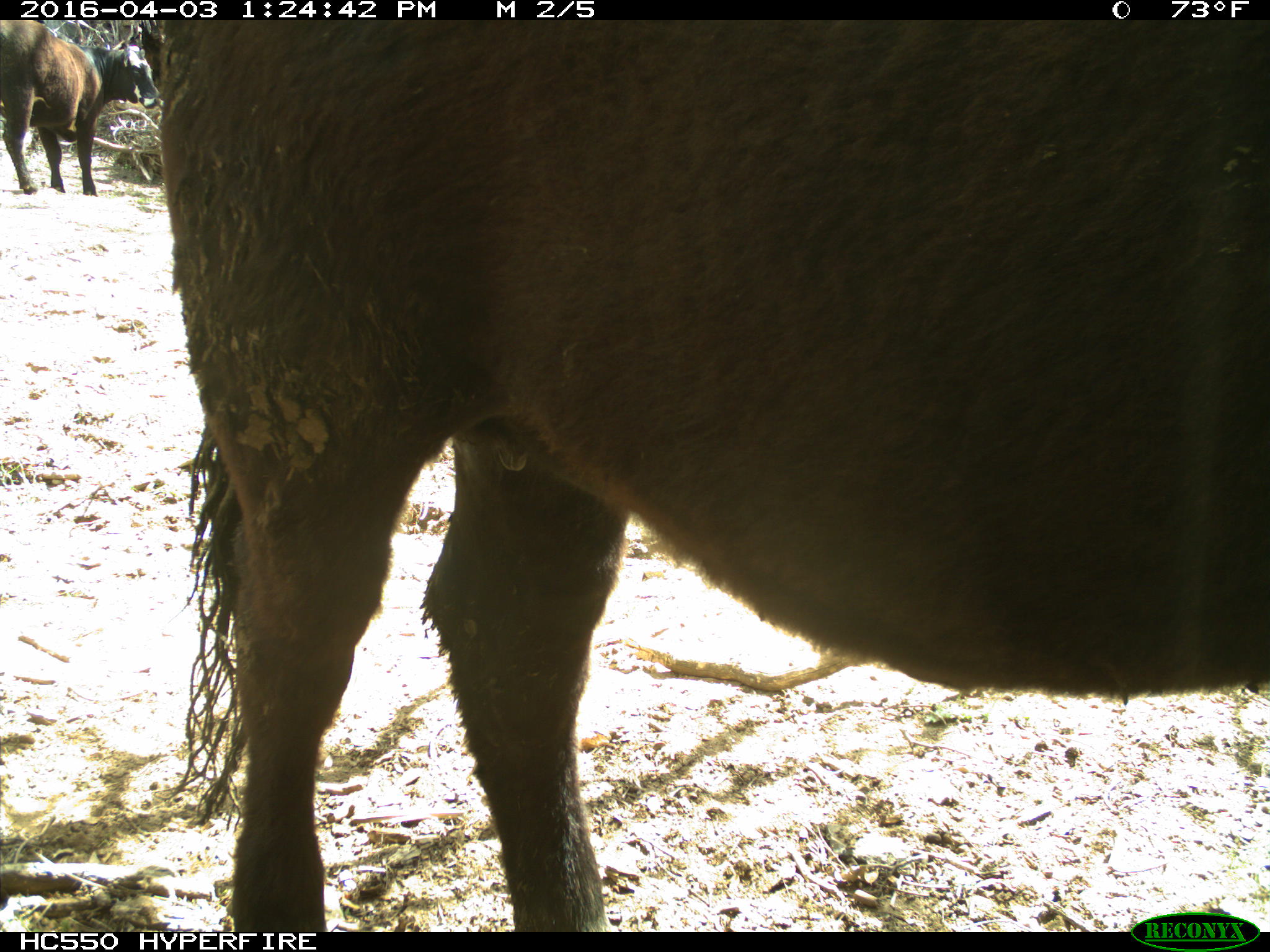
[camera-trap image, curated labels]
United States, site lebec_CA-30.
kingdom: Animalia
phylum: Chordata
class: Mammalia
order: Artiodactyla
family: Bovidae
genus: Bos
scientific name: Bos taurus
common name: domestic cow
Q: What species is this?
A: Bos taurus (domestic cow).